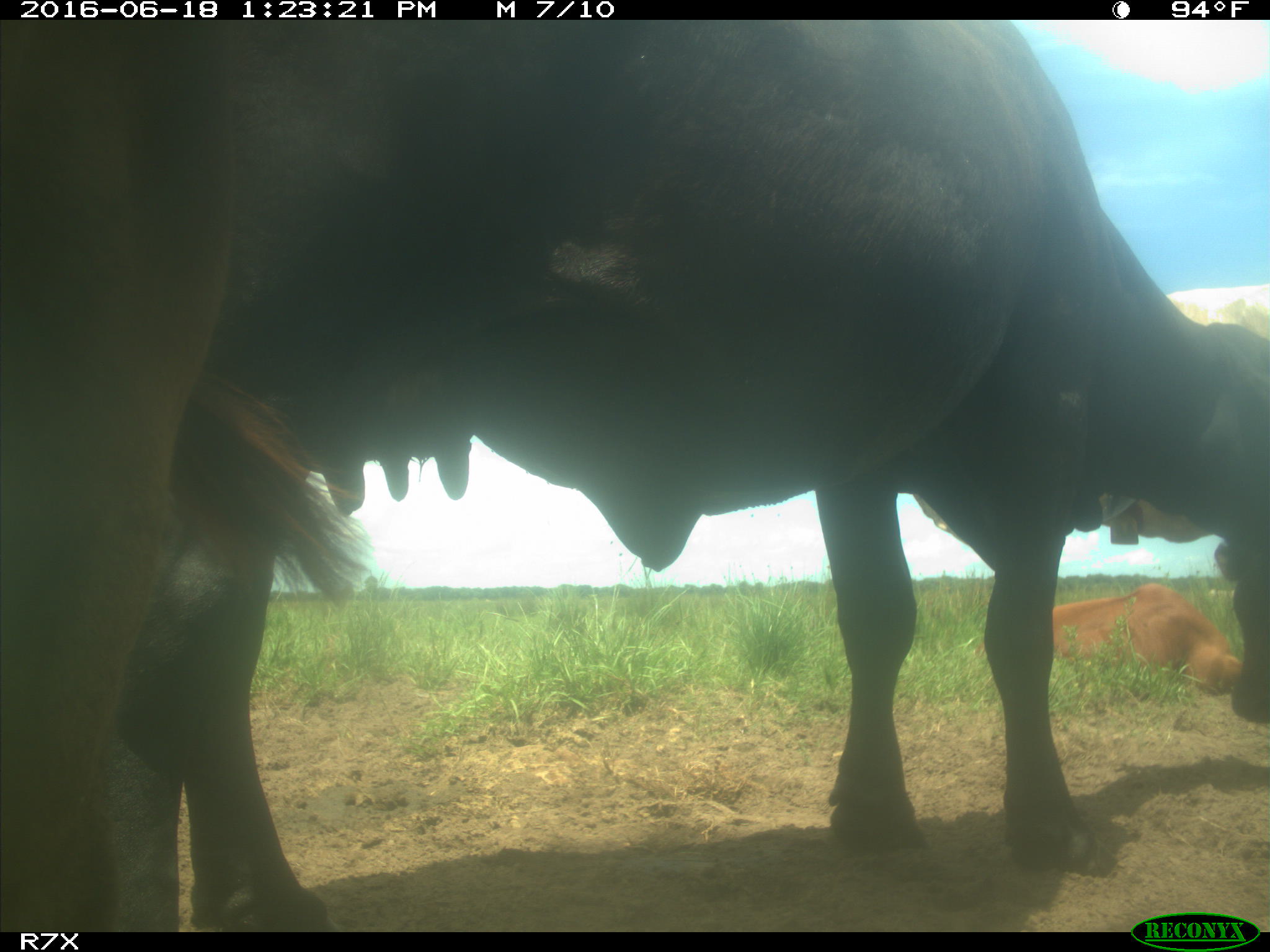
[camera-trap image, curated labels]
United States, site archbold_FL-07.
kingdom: Animalia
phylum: Chordata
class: Mammalia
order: Artiodactyla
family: Bovidae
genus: Bos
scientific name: Bos taurus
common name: domestic cow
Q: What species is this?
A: Bos taurus (domestic cow).